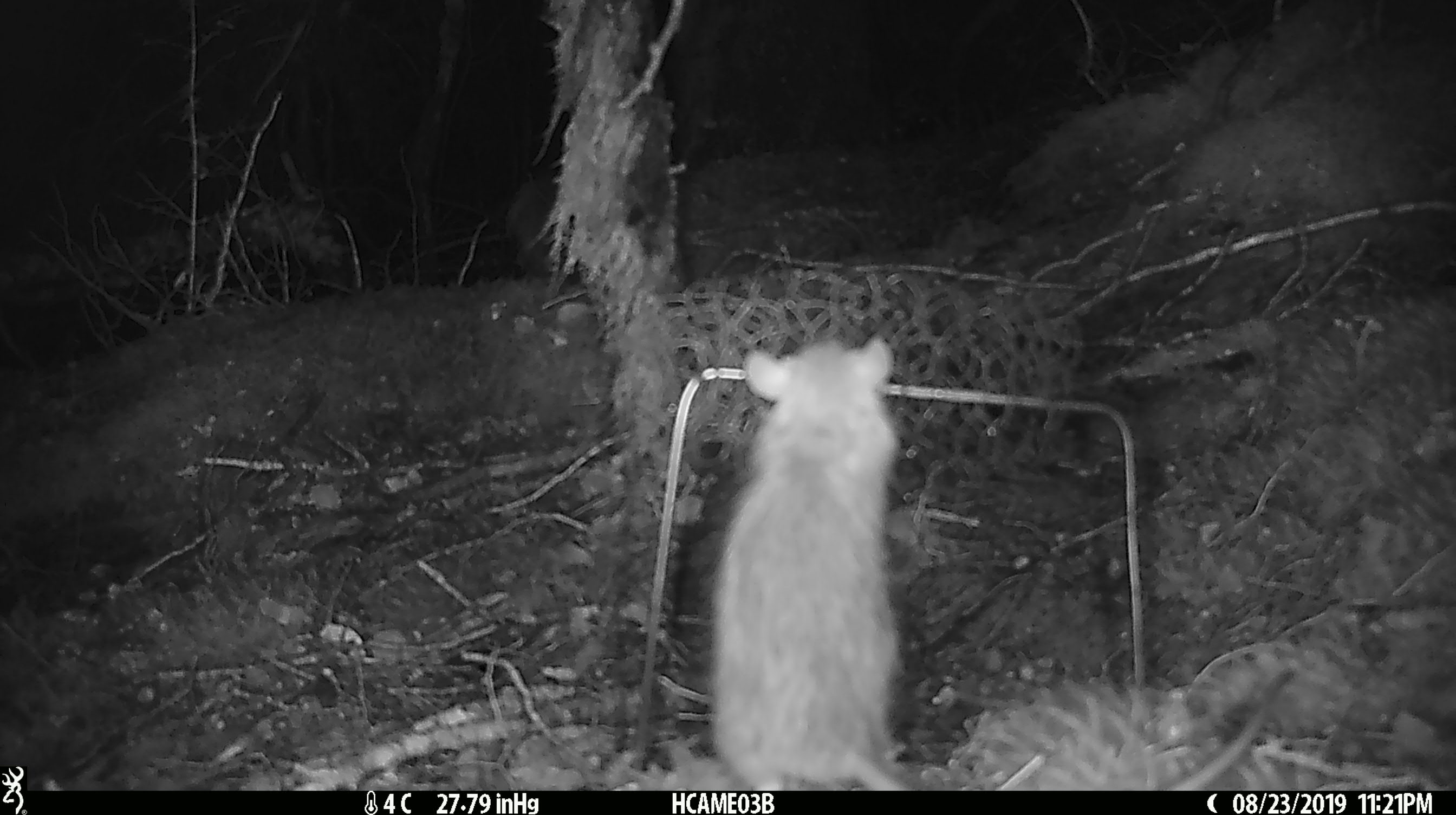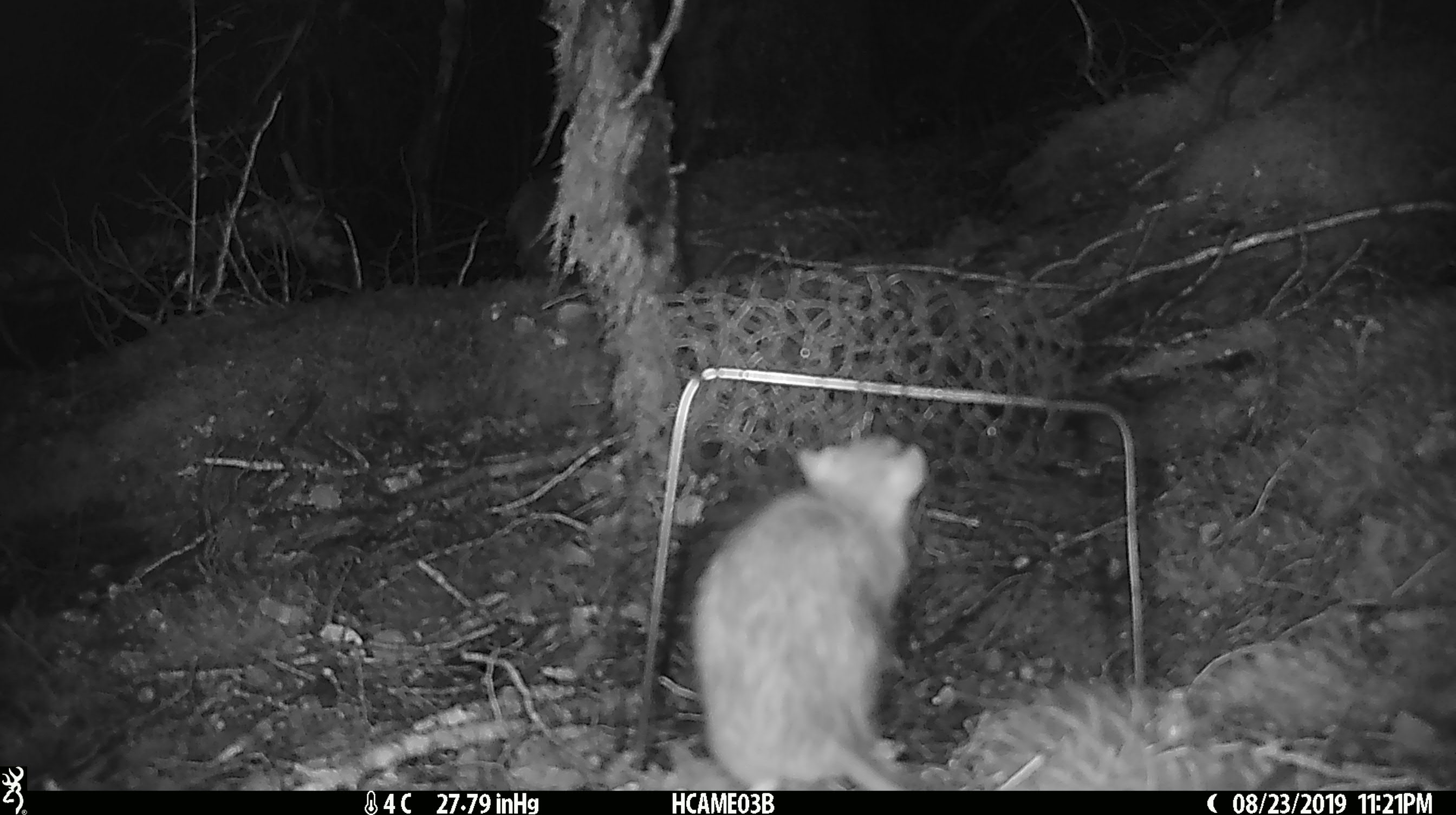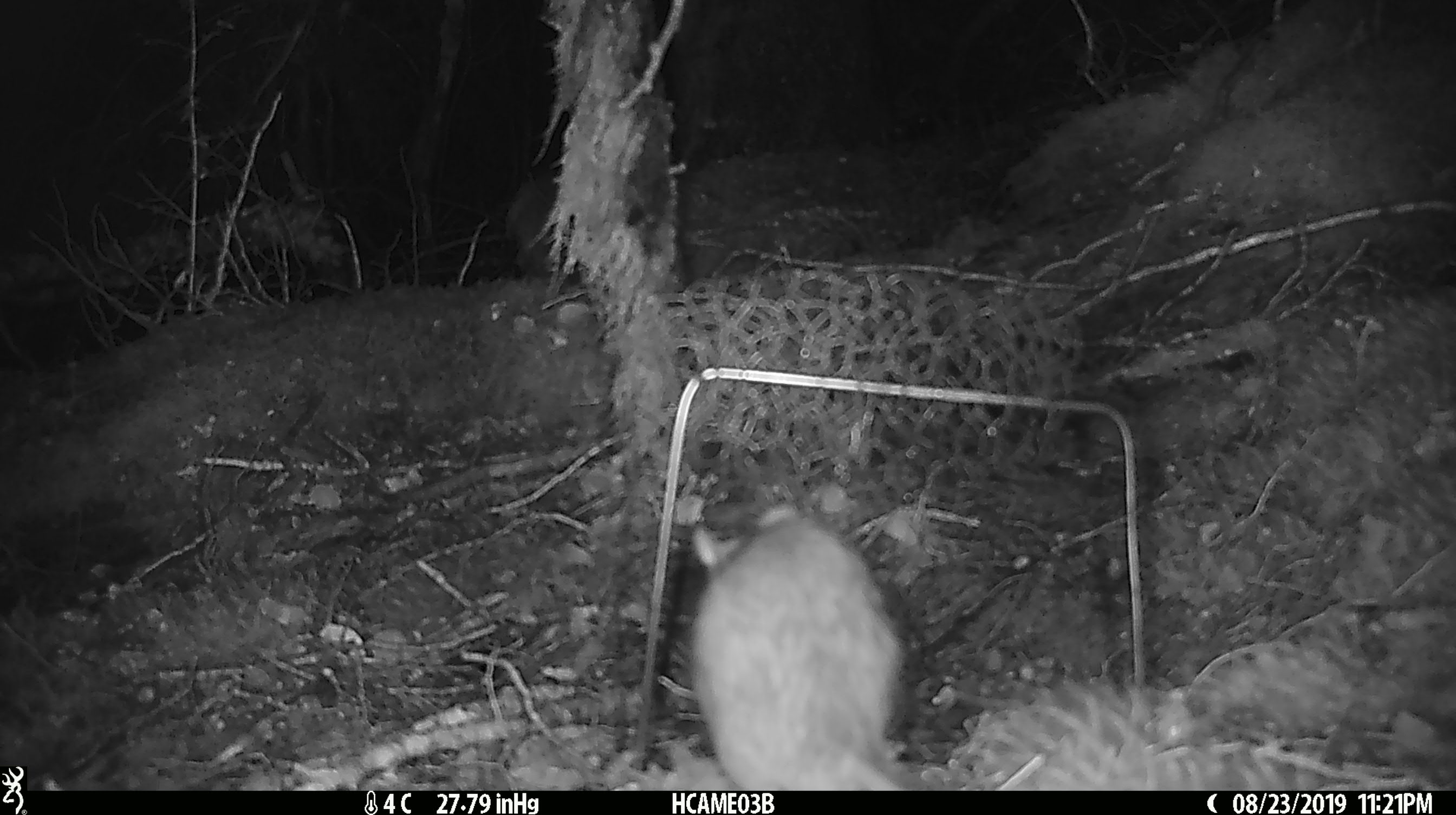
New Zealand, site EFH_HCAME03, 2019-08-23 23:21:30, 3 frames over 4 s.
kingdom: Animalia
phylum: Chordata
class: Mammalia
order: Rodentia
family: Muridae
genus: Rattus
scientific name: Rattus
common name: rat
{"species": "rat (Rattus)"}